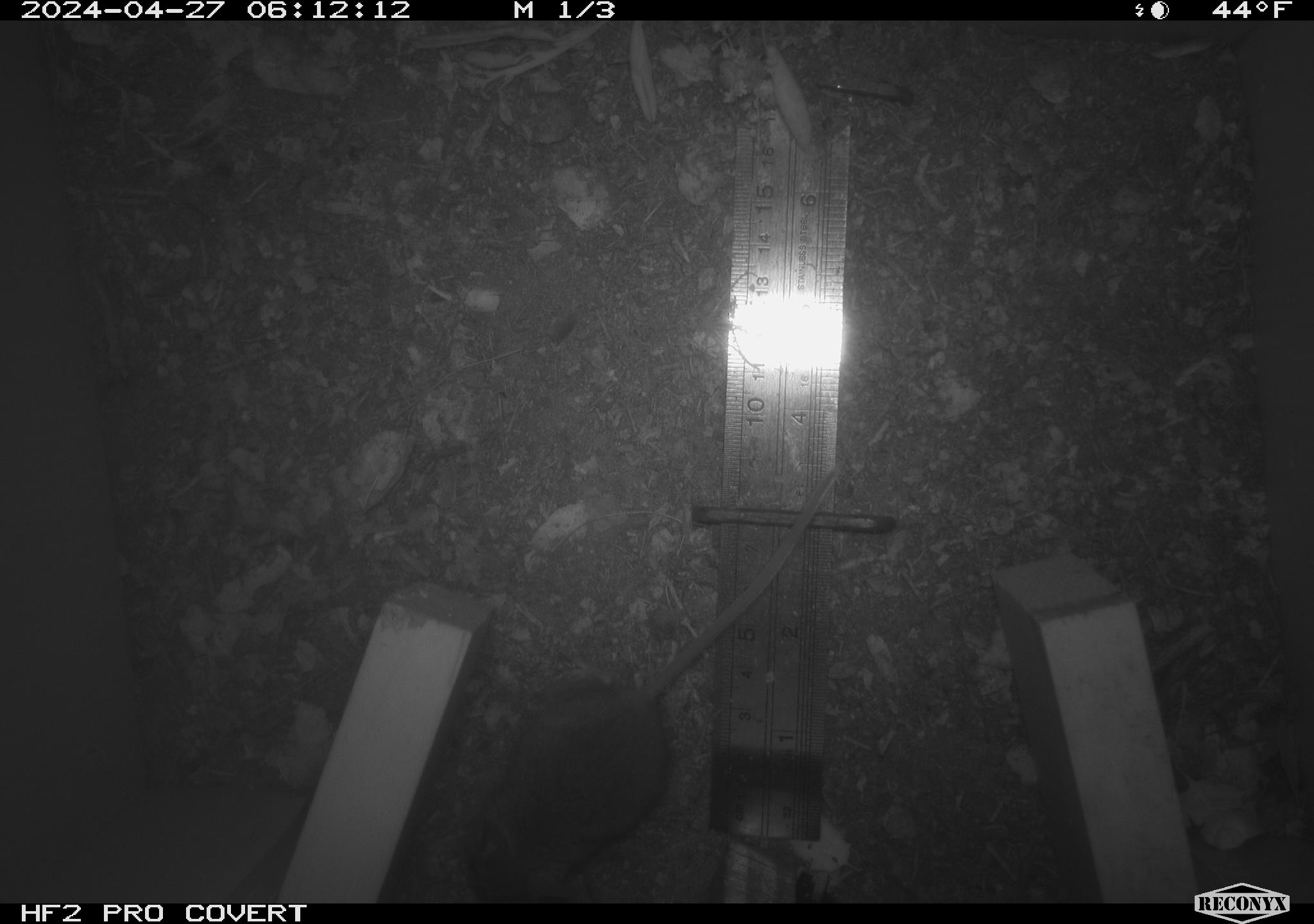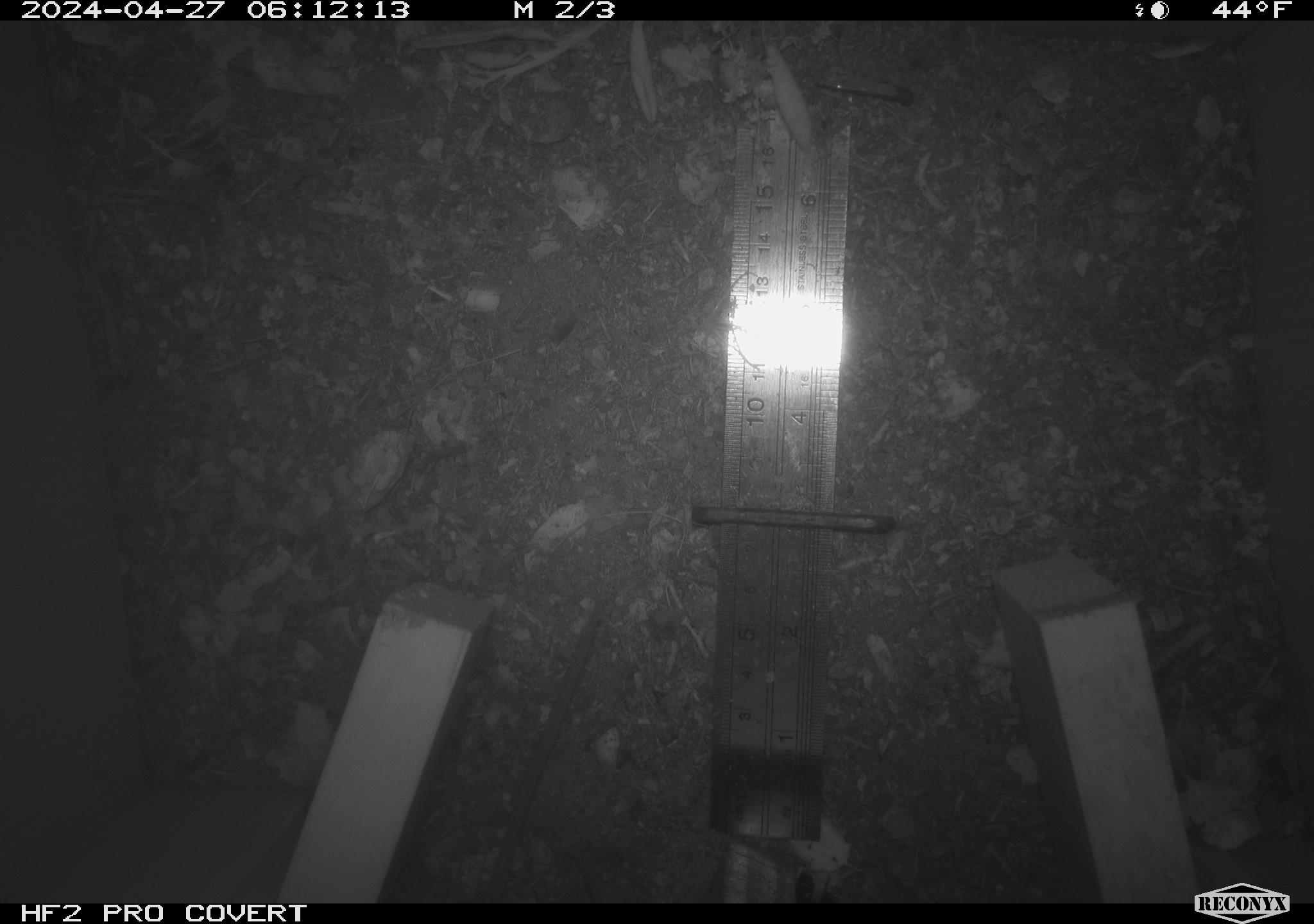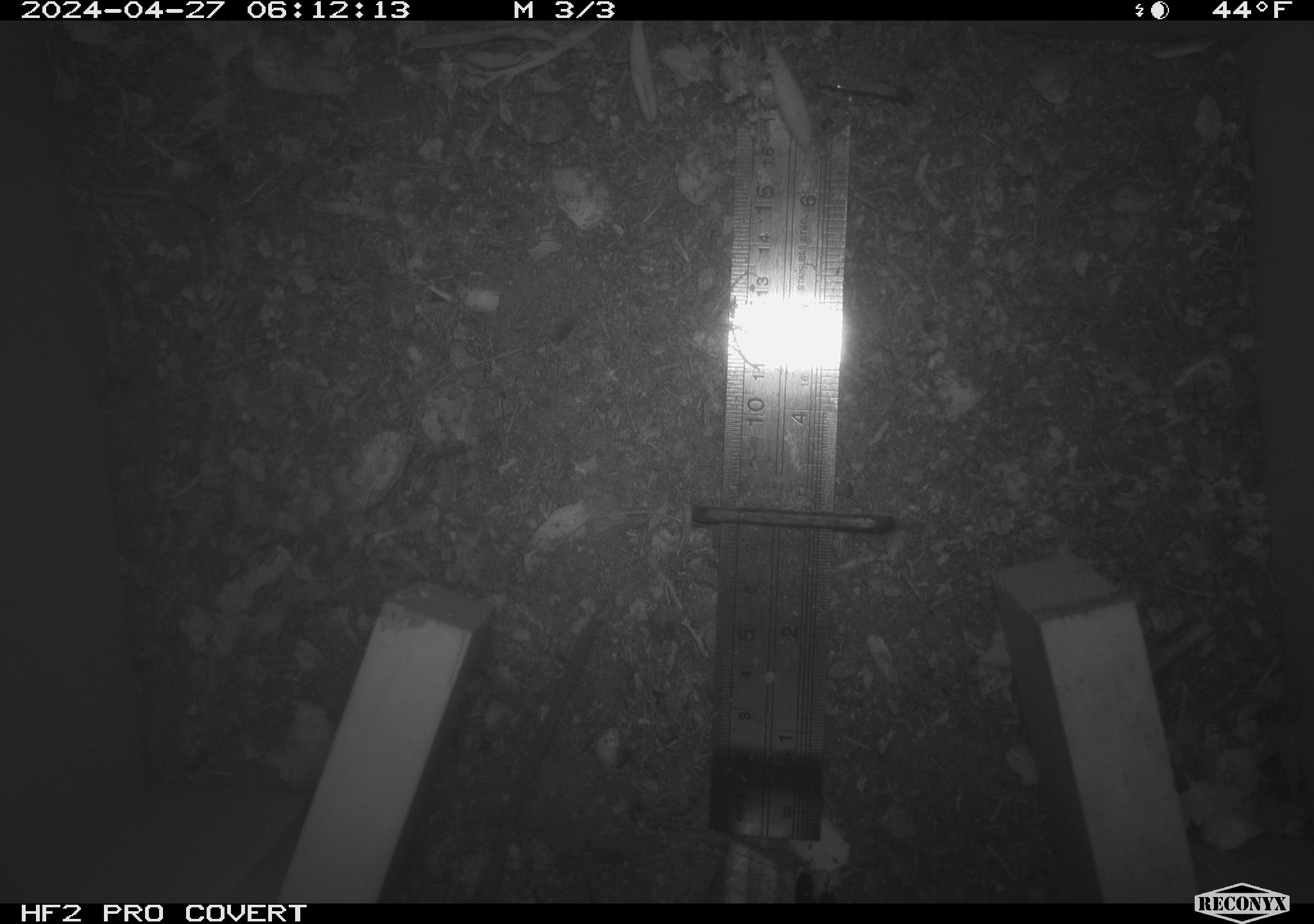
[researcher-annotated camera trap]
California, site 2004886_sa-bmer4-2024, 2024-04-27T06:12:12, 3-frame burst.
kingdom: Animalia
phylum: Chordata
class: Mammalia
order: Rodentia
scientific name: Rodentia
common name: mouse species